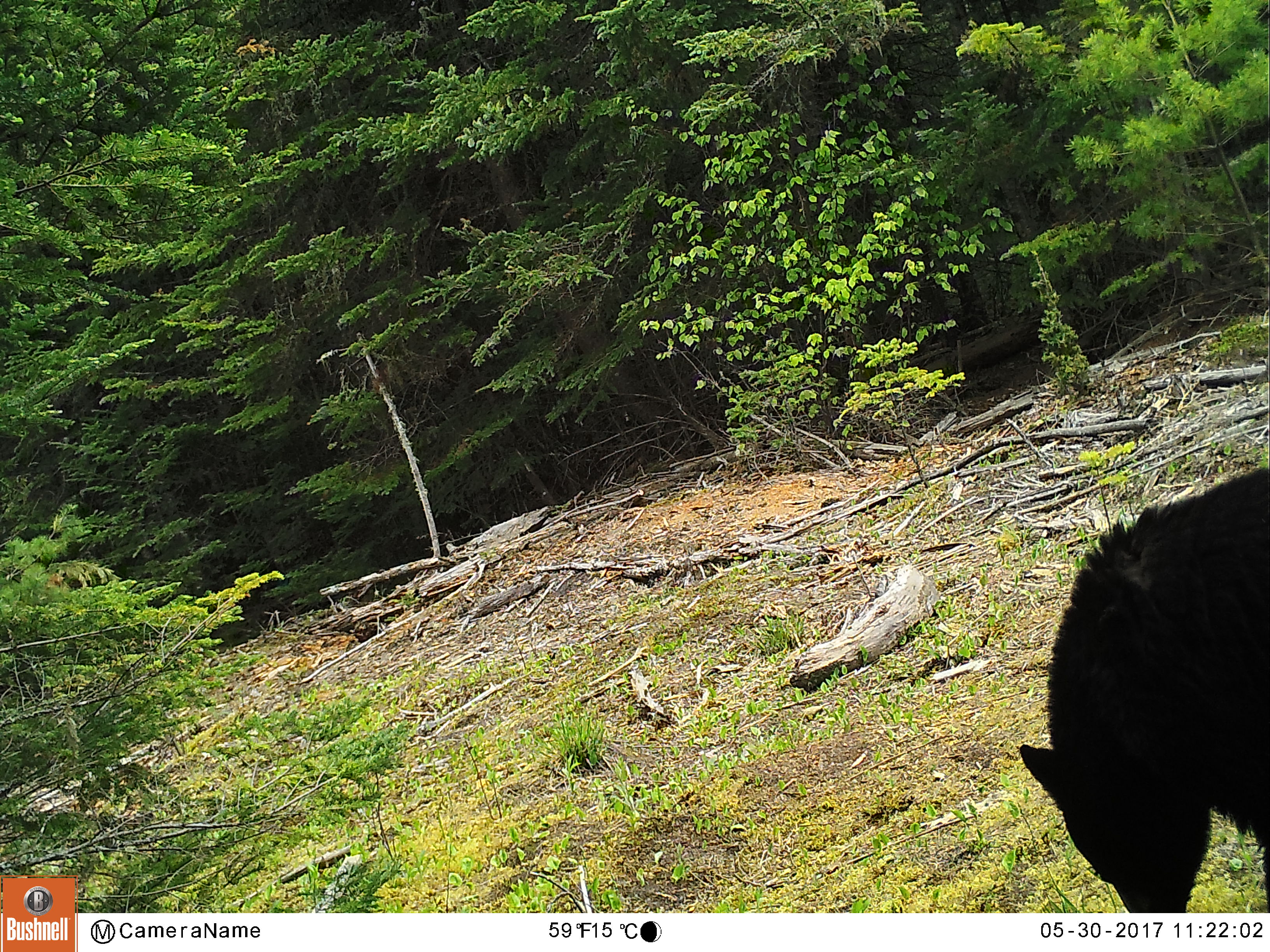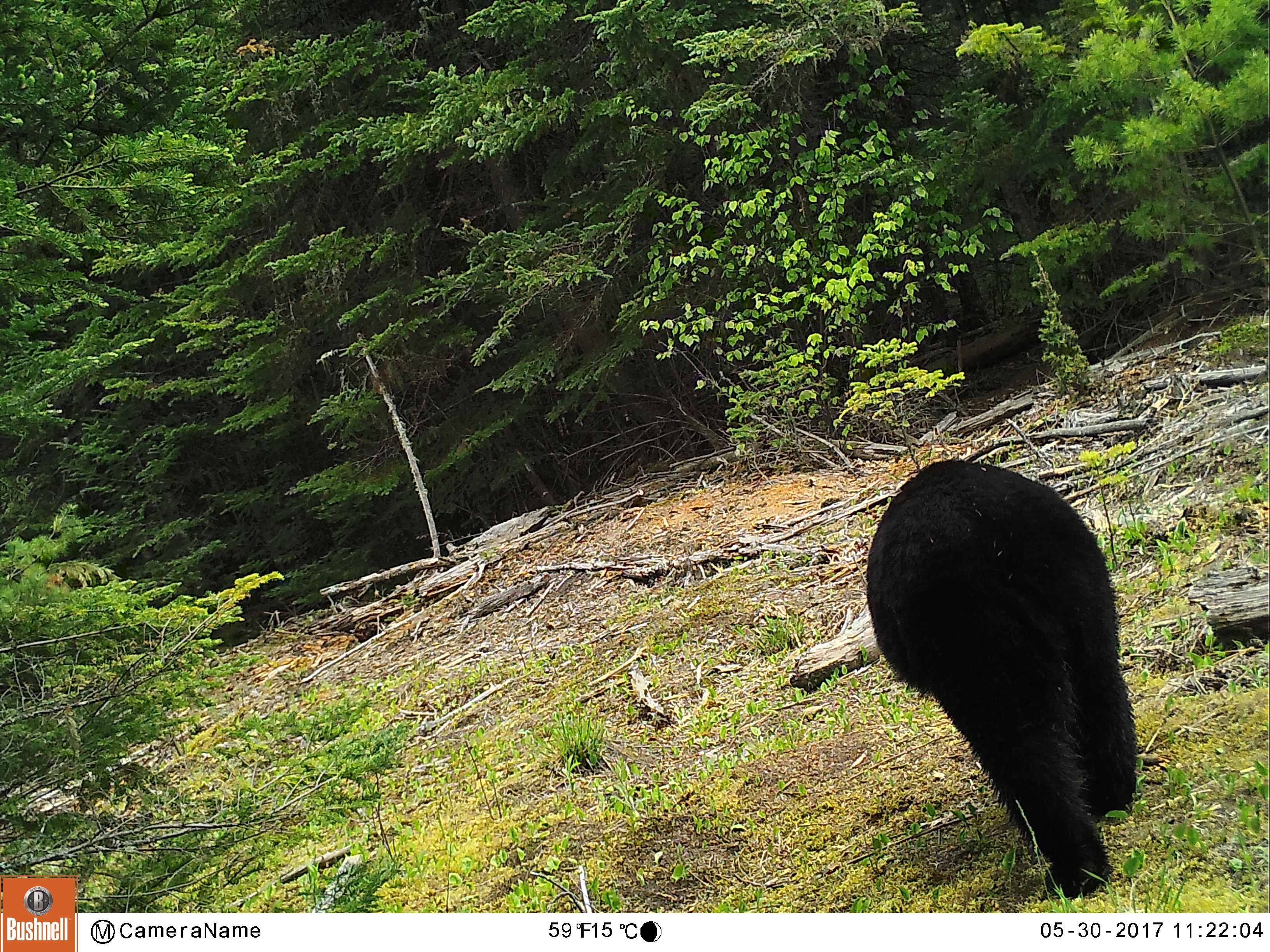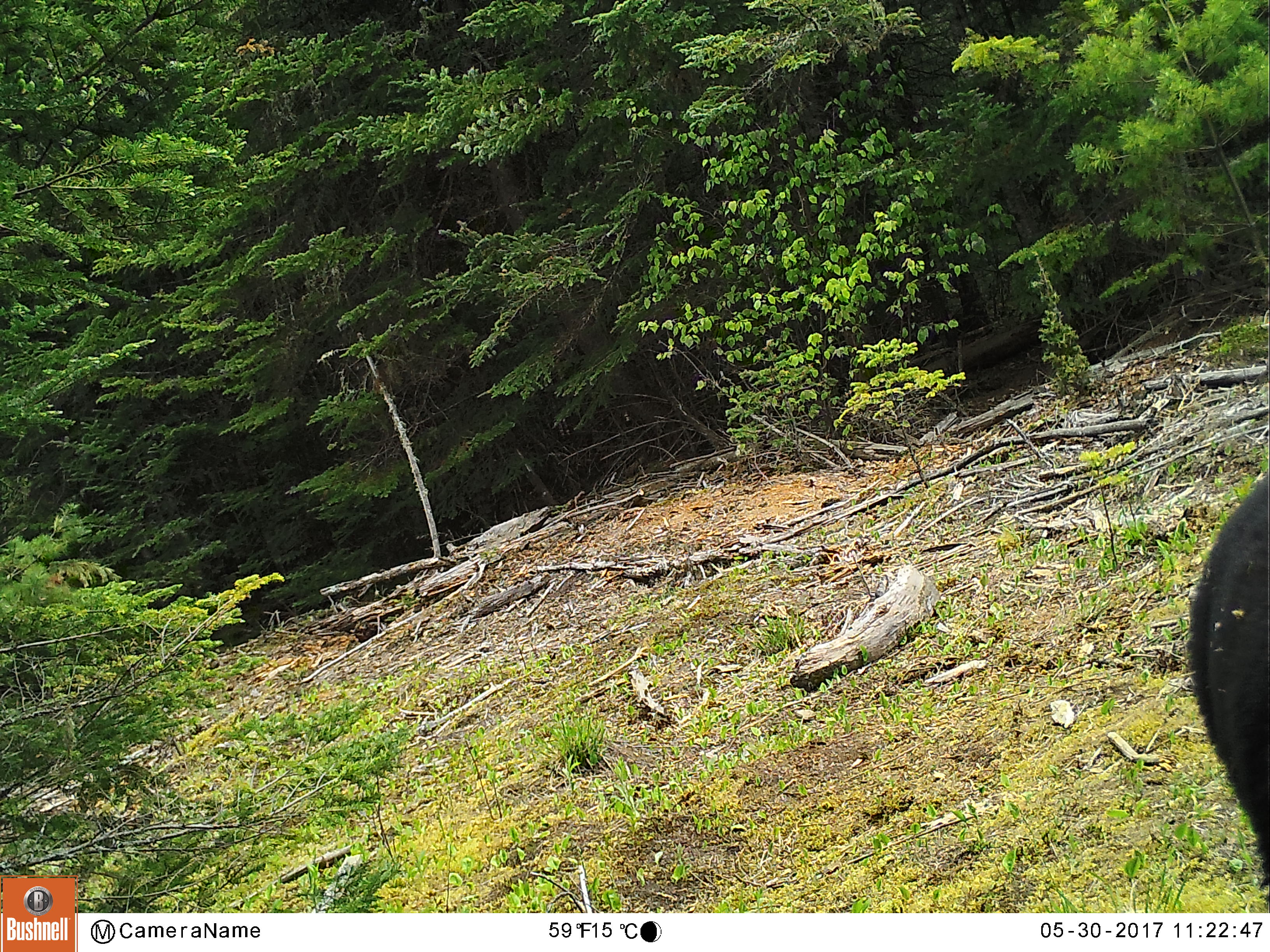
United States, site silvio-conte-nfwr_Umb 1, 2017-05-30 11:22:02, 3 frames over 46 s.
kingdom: Animalia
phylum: Chordata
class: Mammalia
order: Carnivora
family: Ursidae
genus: Ursus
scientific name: Ursus americanus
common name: black bear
Black bear (Ursus americanus).